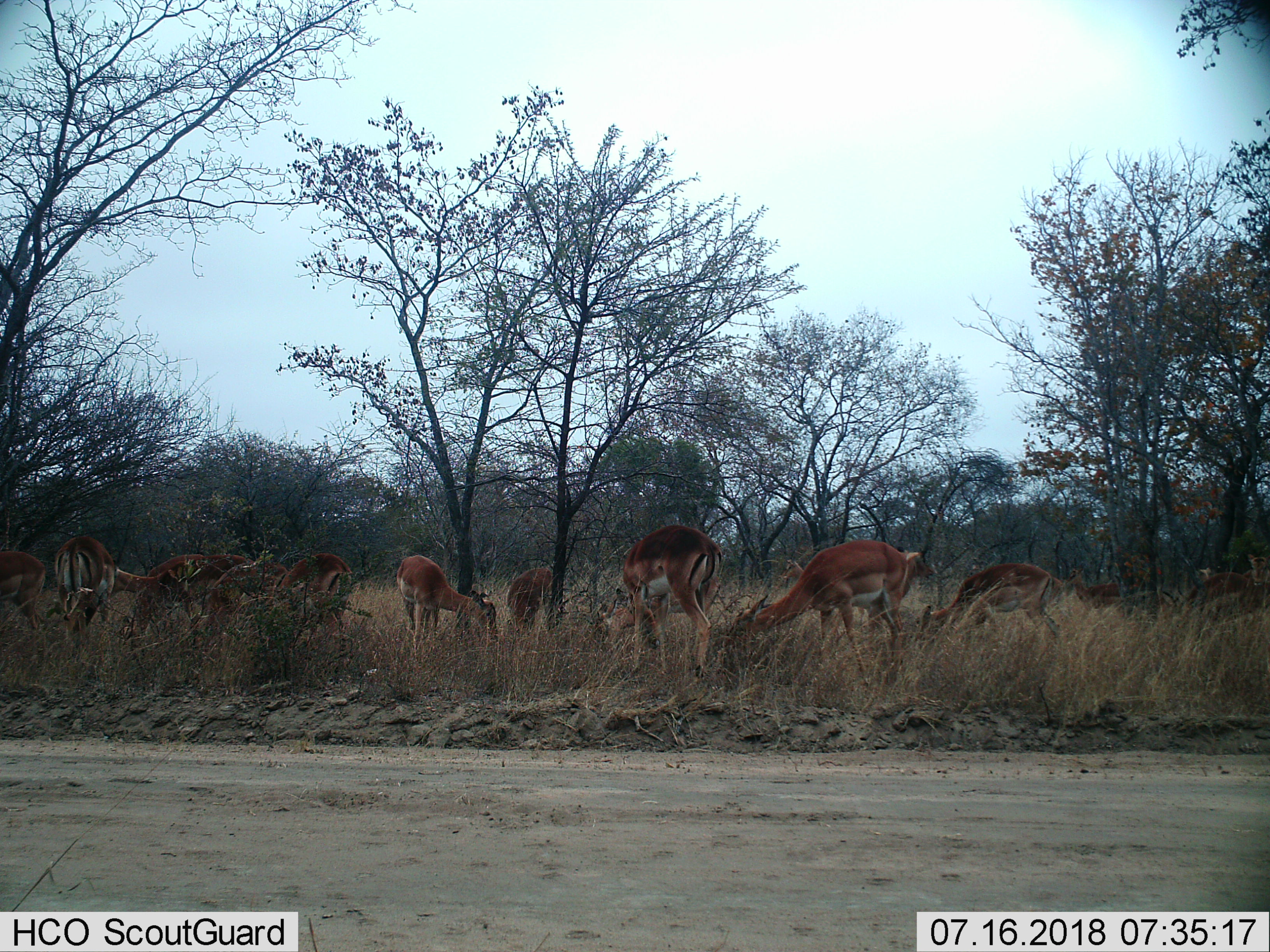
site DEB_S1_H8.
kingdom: Animalia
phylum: Chordata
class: Mammalia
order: Artiodactyla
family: Bovidae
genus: Aepyceros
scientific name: Aepyceros melampus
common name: impala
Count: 11-50.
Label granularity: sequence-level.